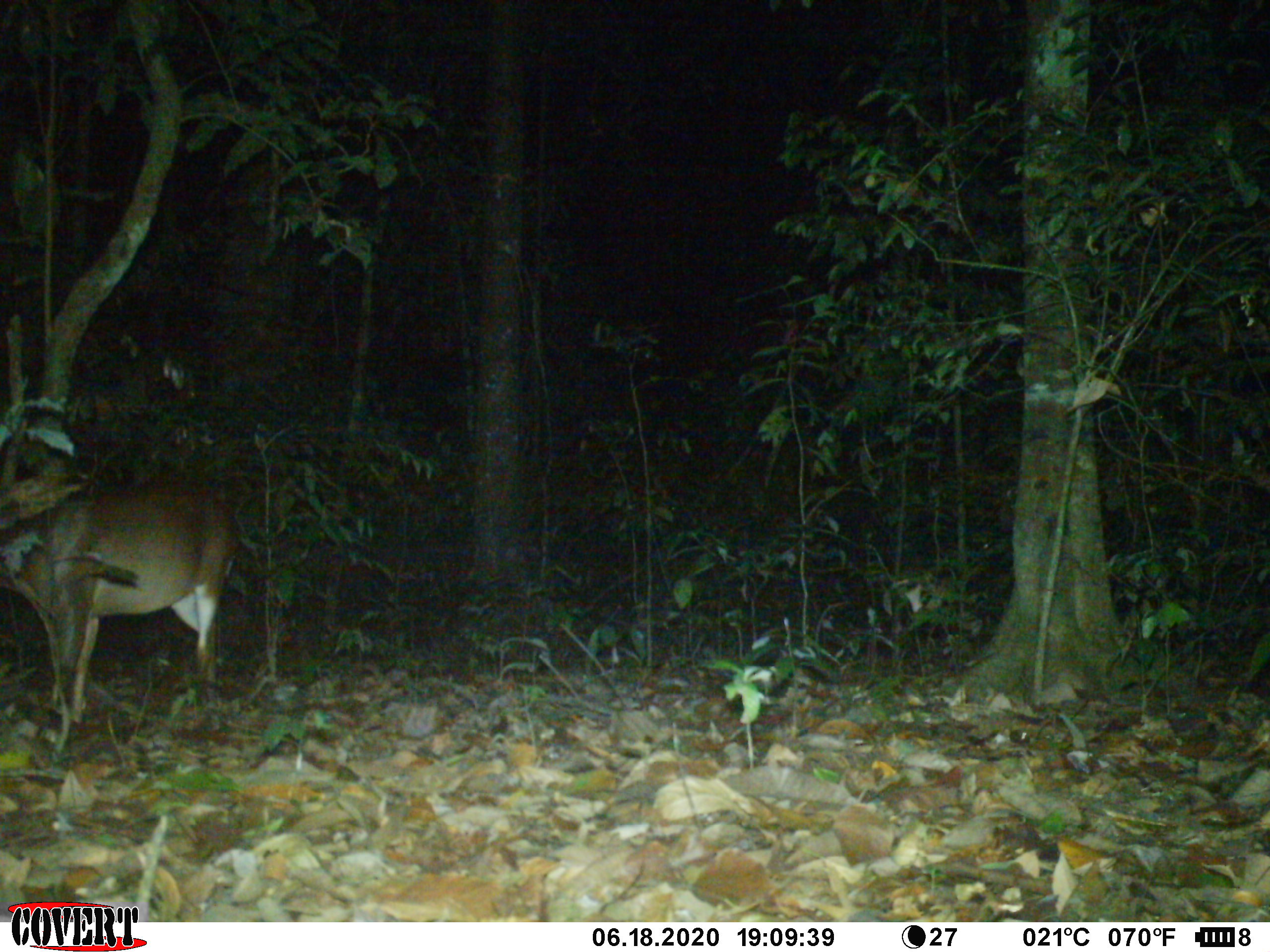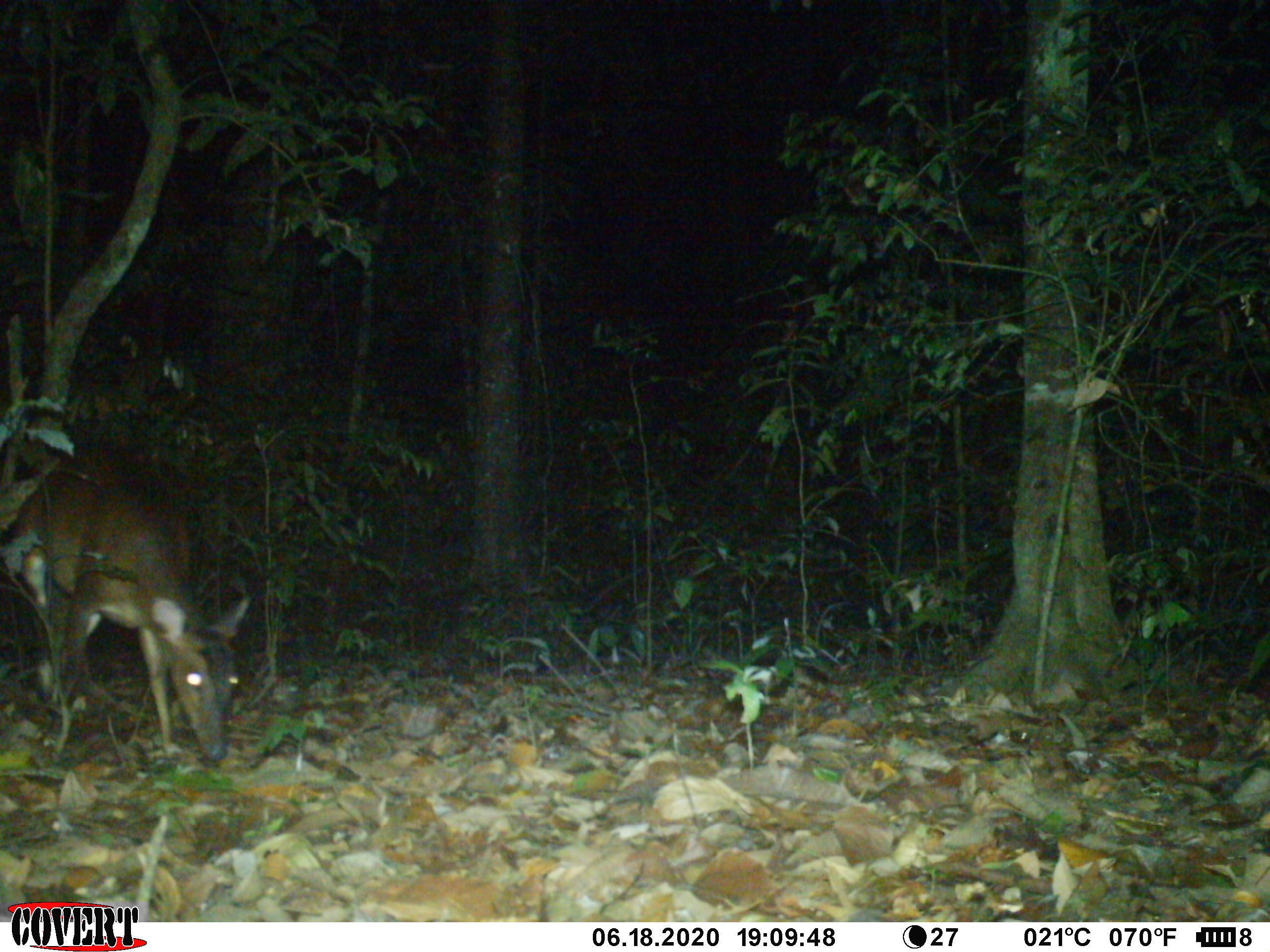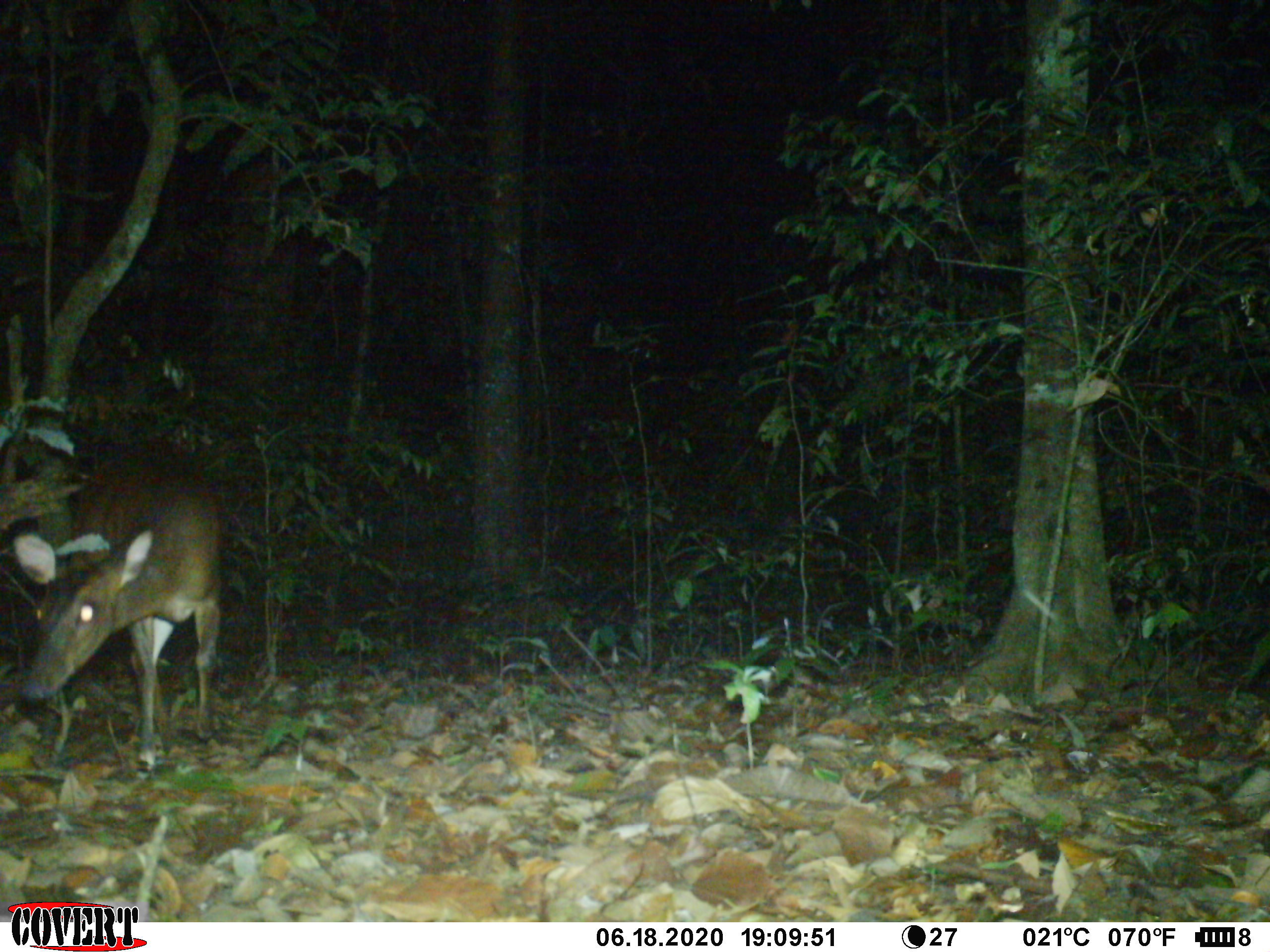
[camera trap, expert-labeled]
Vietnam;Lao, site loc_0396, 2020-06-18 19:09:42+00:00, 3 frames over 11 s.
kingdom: Animalia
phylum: Chordata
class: Mammalia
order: Artiodactyla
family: Cervidae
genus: Muntiacus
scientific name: Muntiacus vuquangensis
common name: large-antlered muntjac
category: large antlered muntjac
Large antlered muntjac (large-antlered muntjac) (Muntiacus vuquangensis). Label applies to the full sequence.